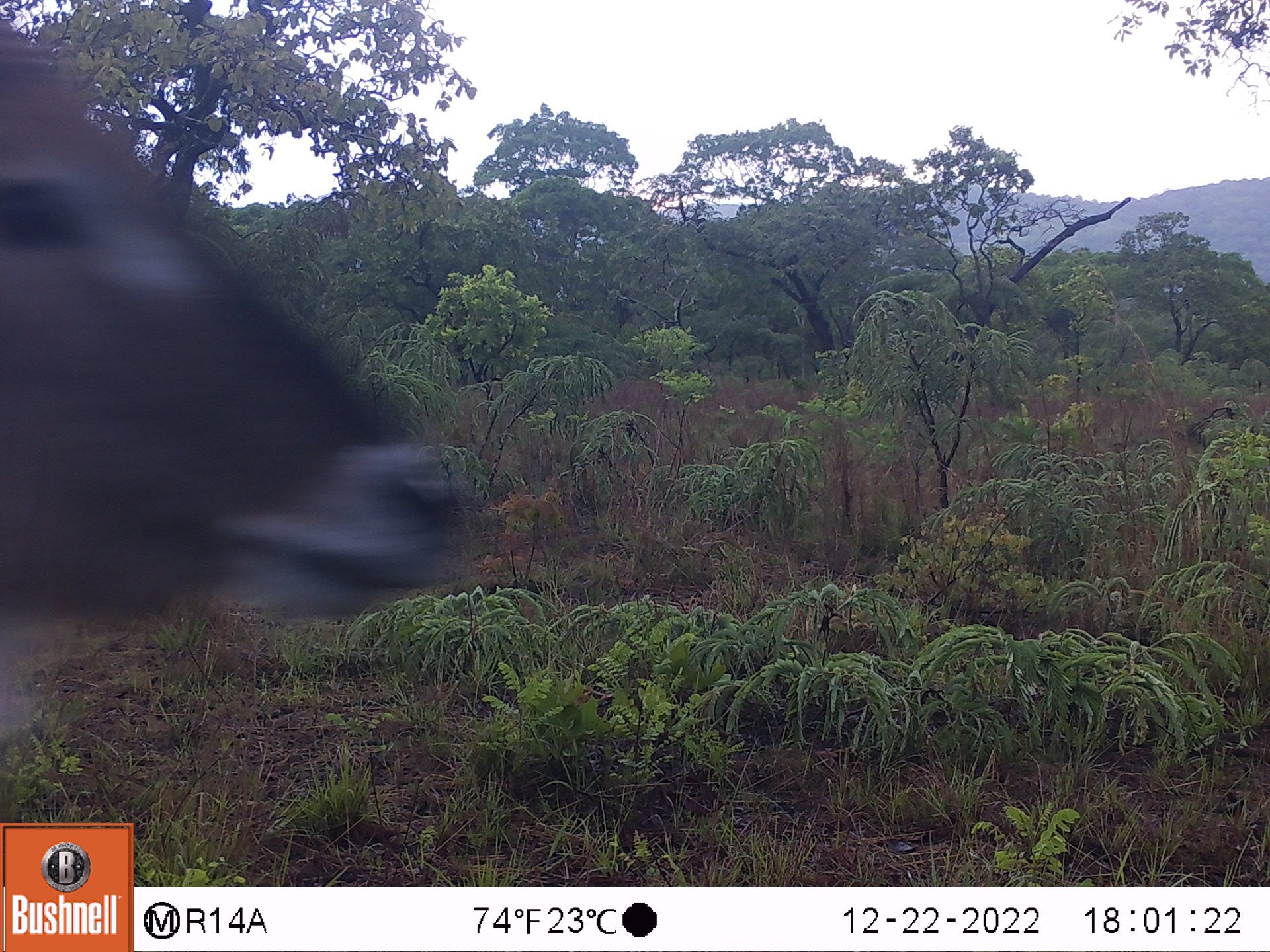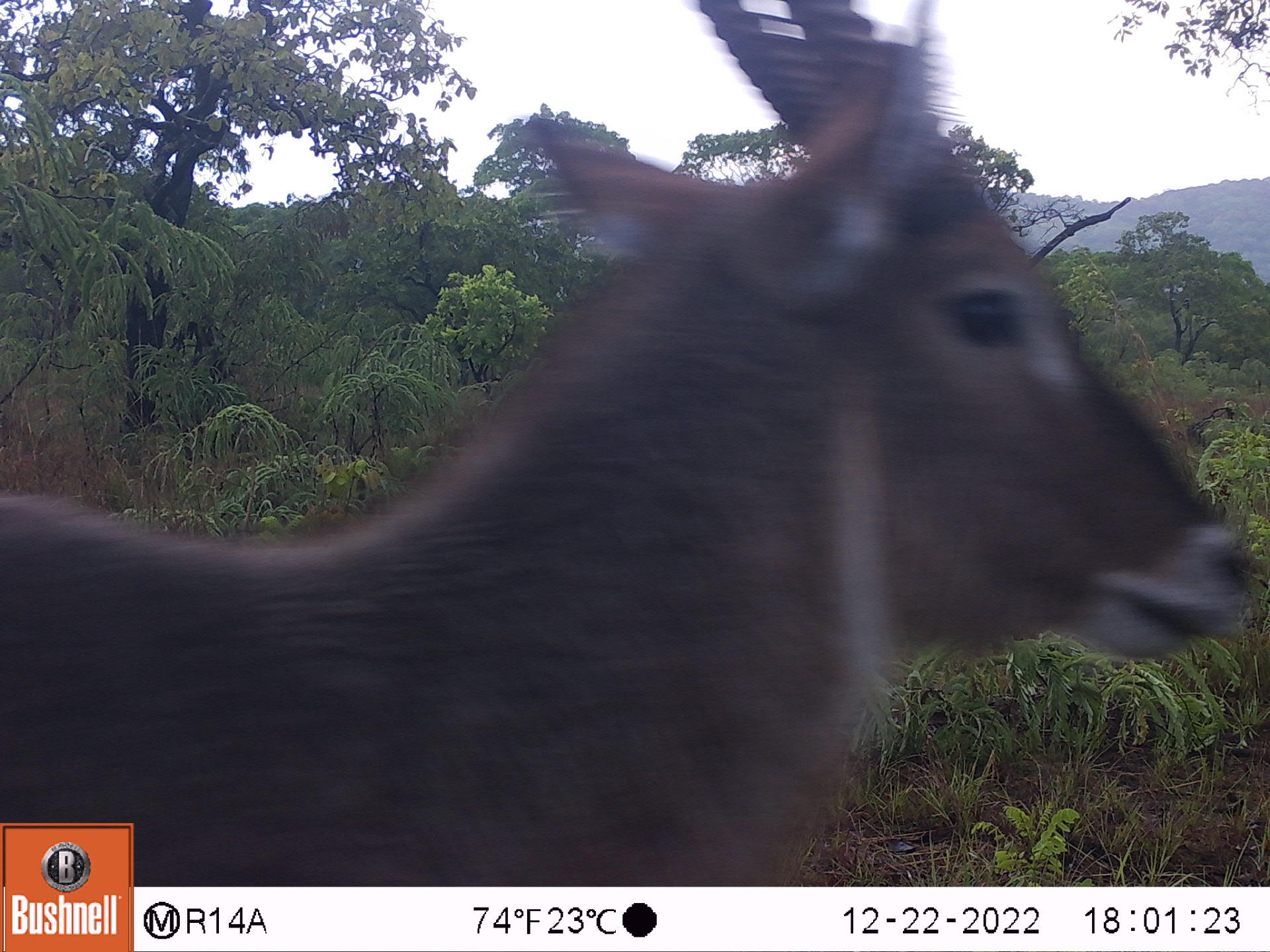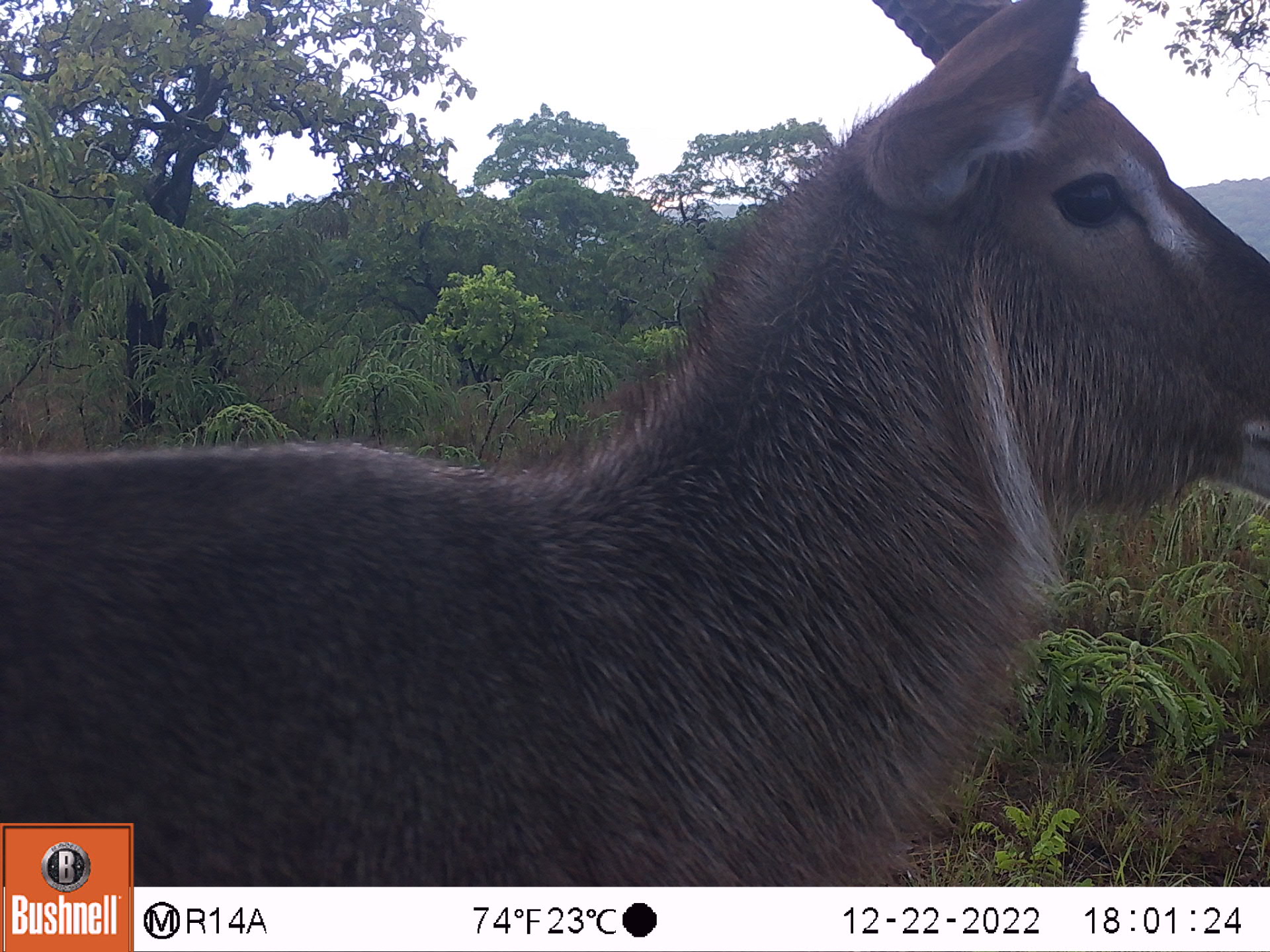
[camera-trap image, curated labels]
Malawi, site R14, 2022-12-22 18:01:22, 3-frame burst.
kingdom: Animalia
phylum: Chordata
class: Mammalia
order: Artiodactyla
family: Bovidae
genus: Kobus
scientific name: Kobus ellipsiprymnus ellipsiprymnus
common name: common waterbuck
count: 1